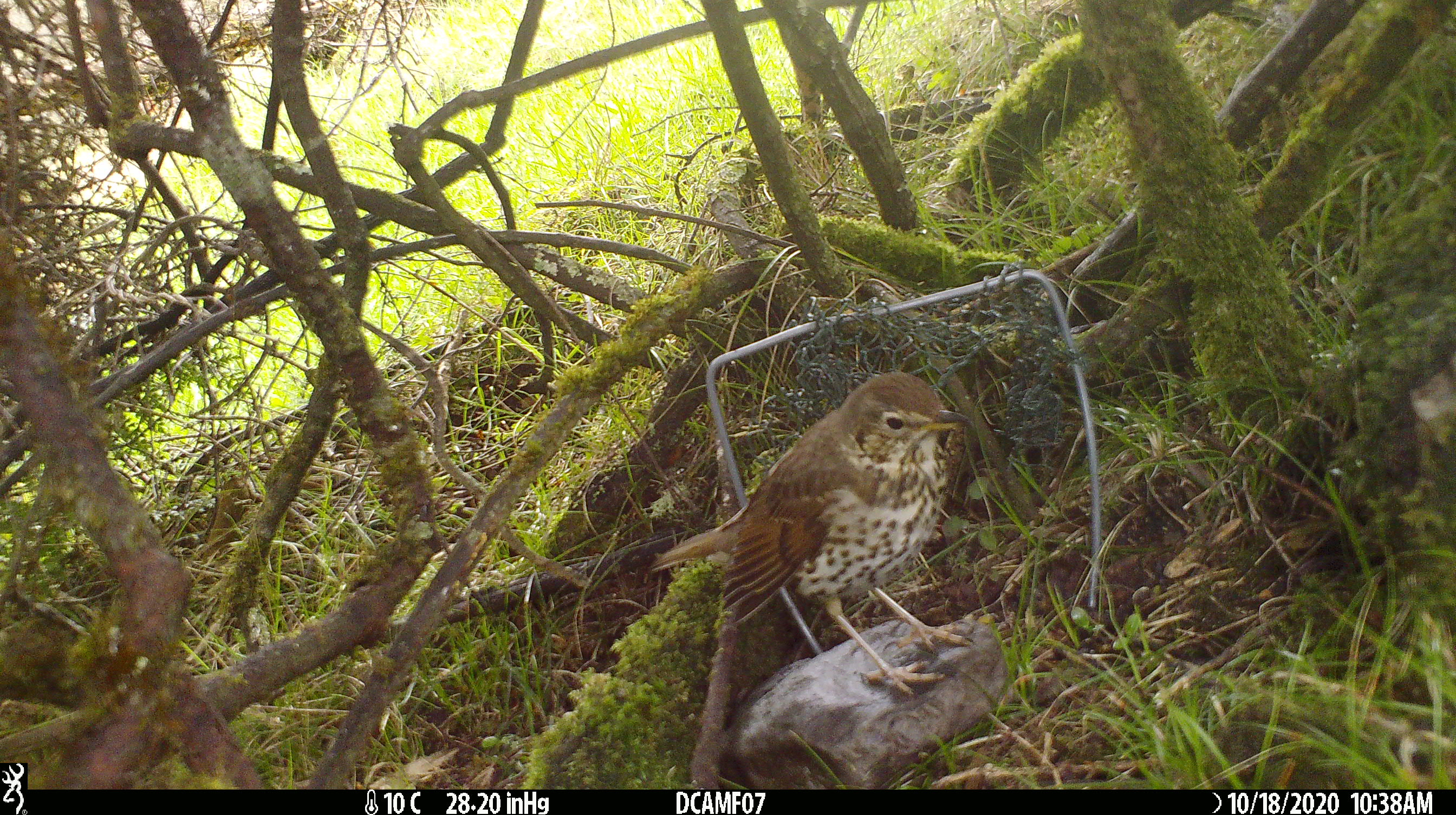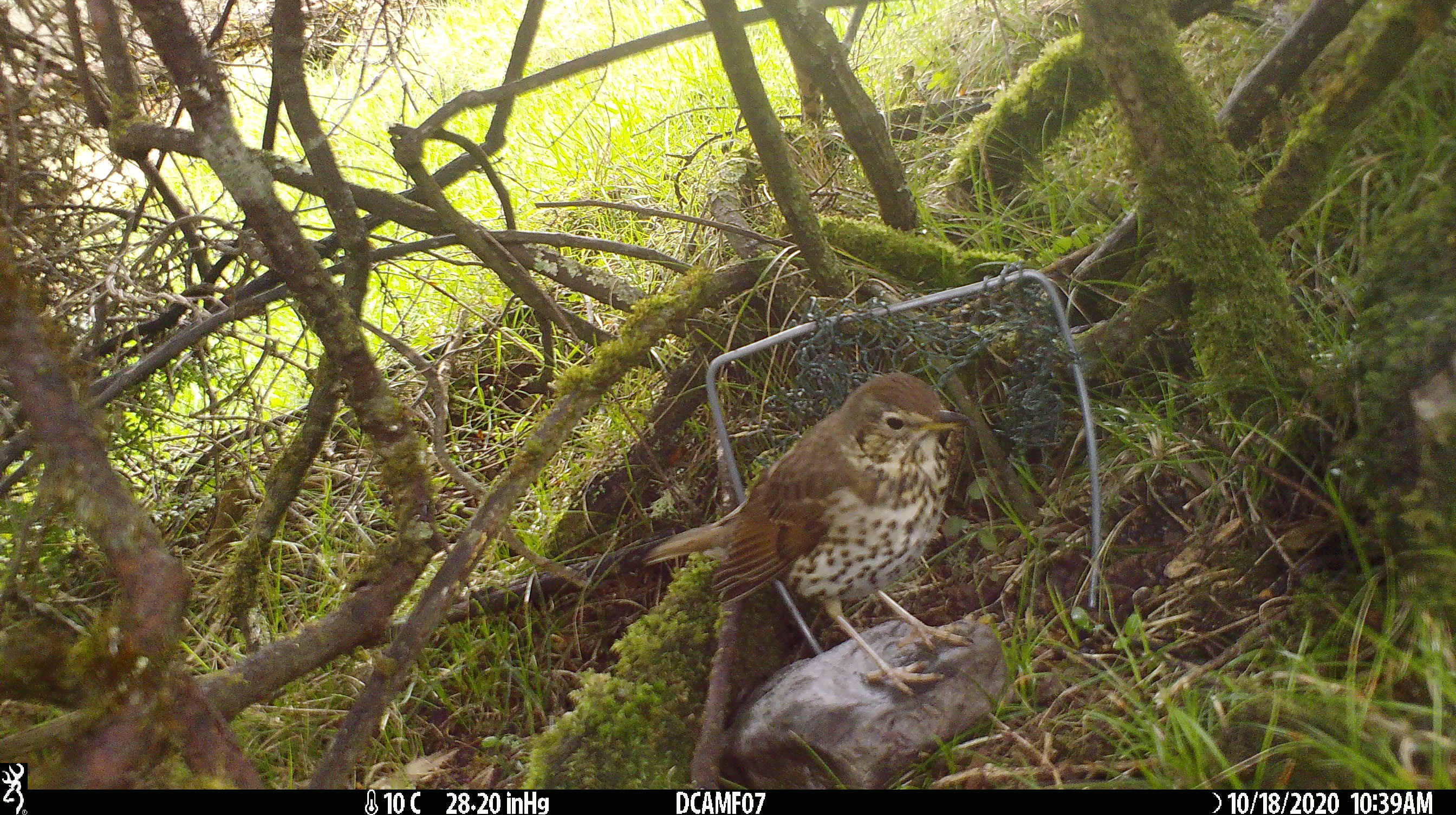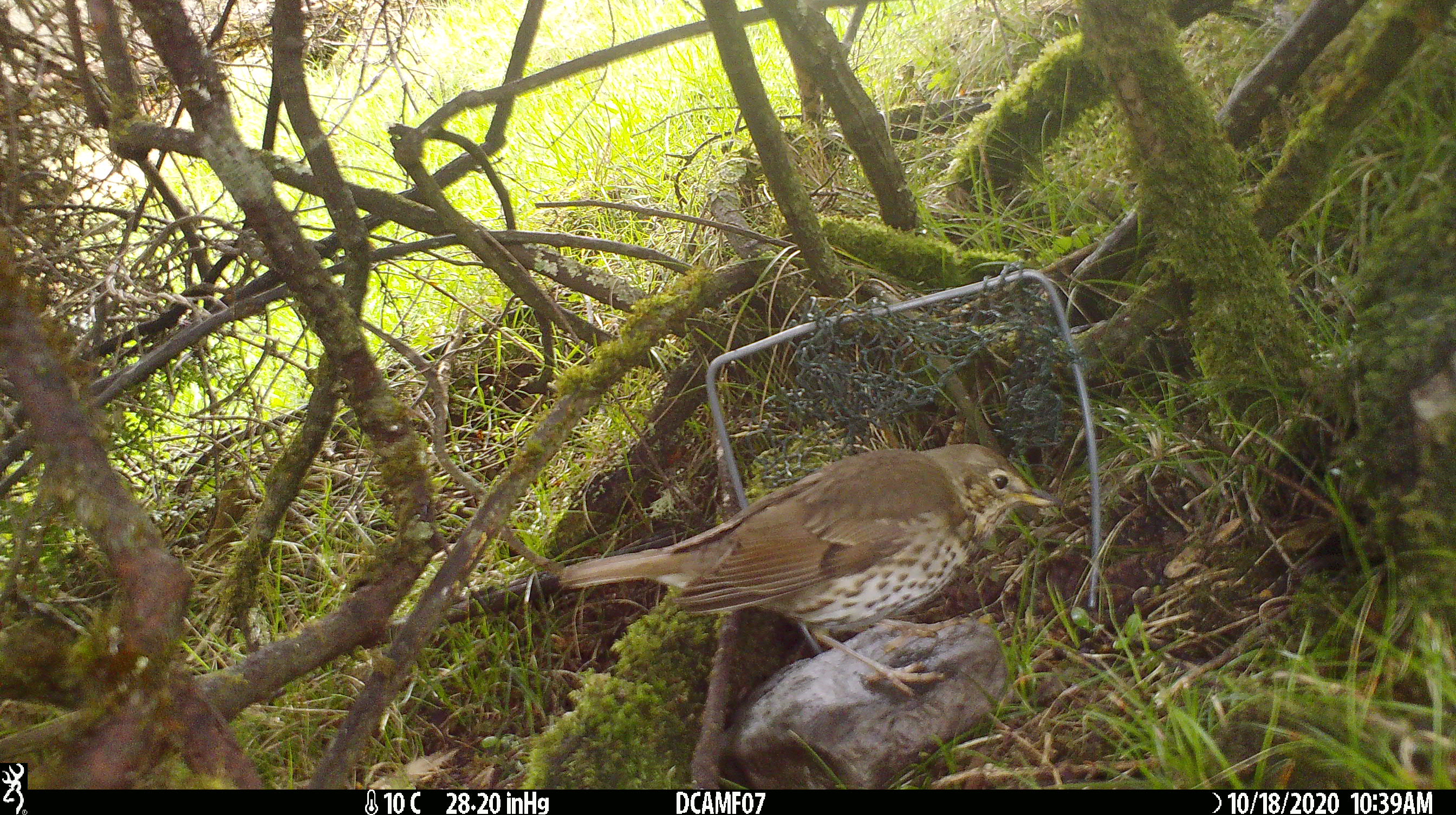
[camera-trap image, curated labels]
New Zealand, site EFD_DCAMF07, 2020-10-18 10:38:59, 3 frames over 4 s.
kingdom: Animalia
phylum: Chordata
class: Aves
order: Passeriformes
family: Turdidae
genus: Turdus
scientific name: Turdus philomelos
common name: song thrush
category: thrush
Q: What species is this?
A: Thrush (song thrush) (Turdus philomelos).